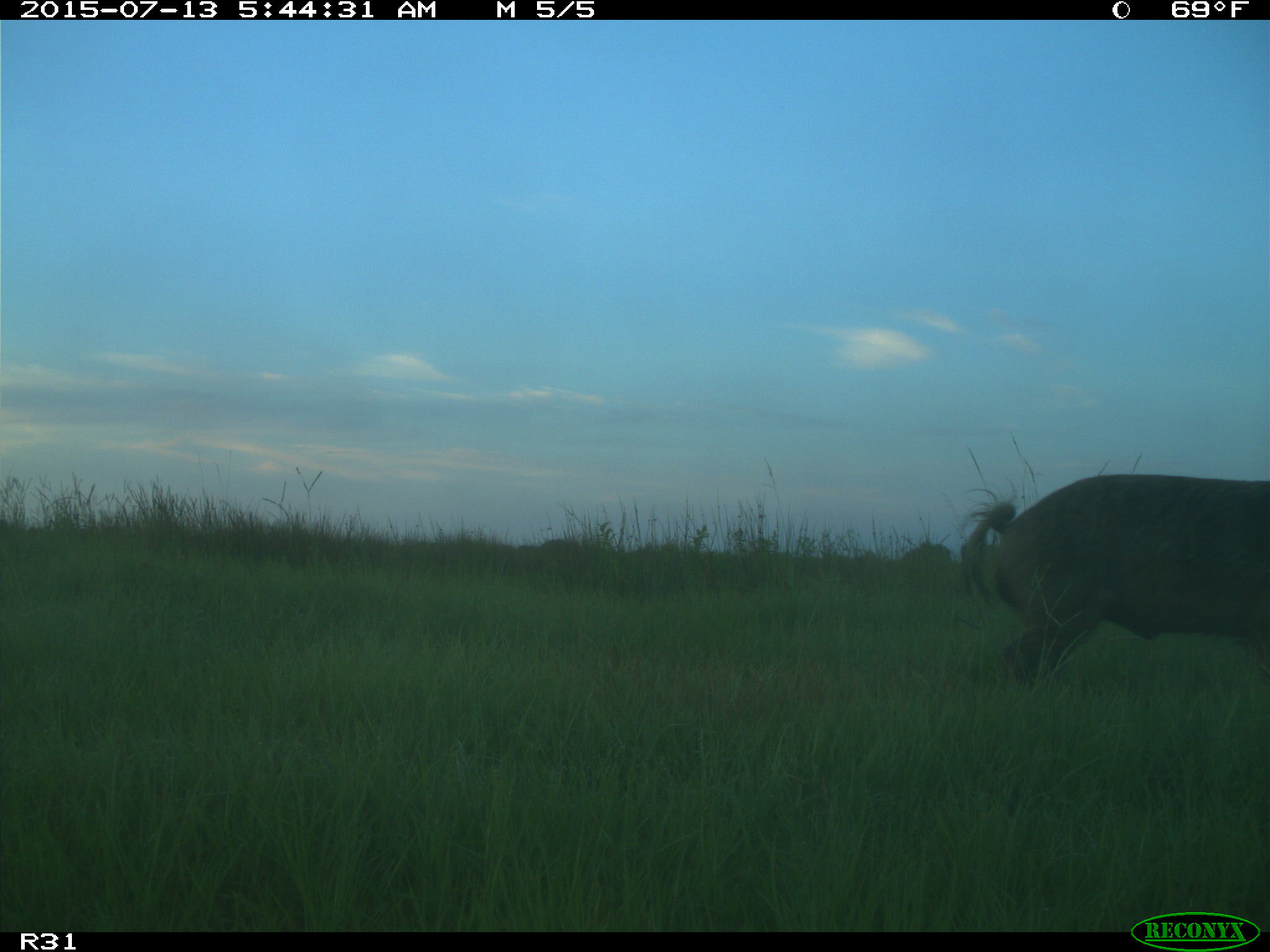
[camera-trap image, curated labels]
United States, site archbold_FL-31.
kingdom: Animalia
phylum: Chordata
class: Mammalia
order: Artiodactyla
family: Suidae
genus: Sus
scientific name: Sus scrofa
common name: wild boar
Sus scrofa (wild boar).